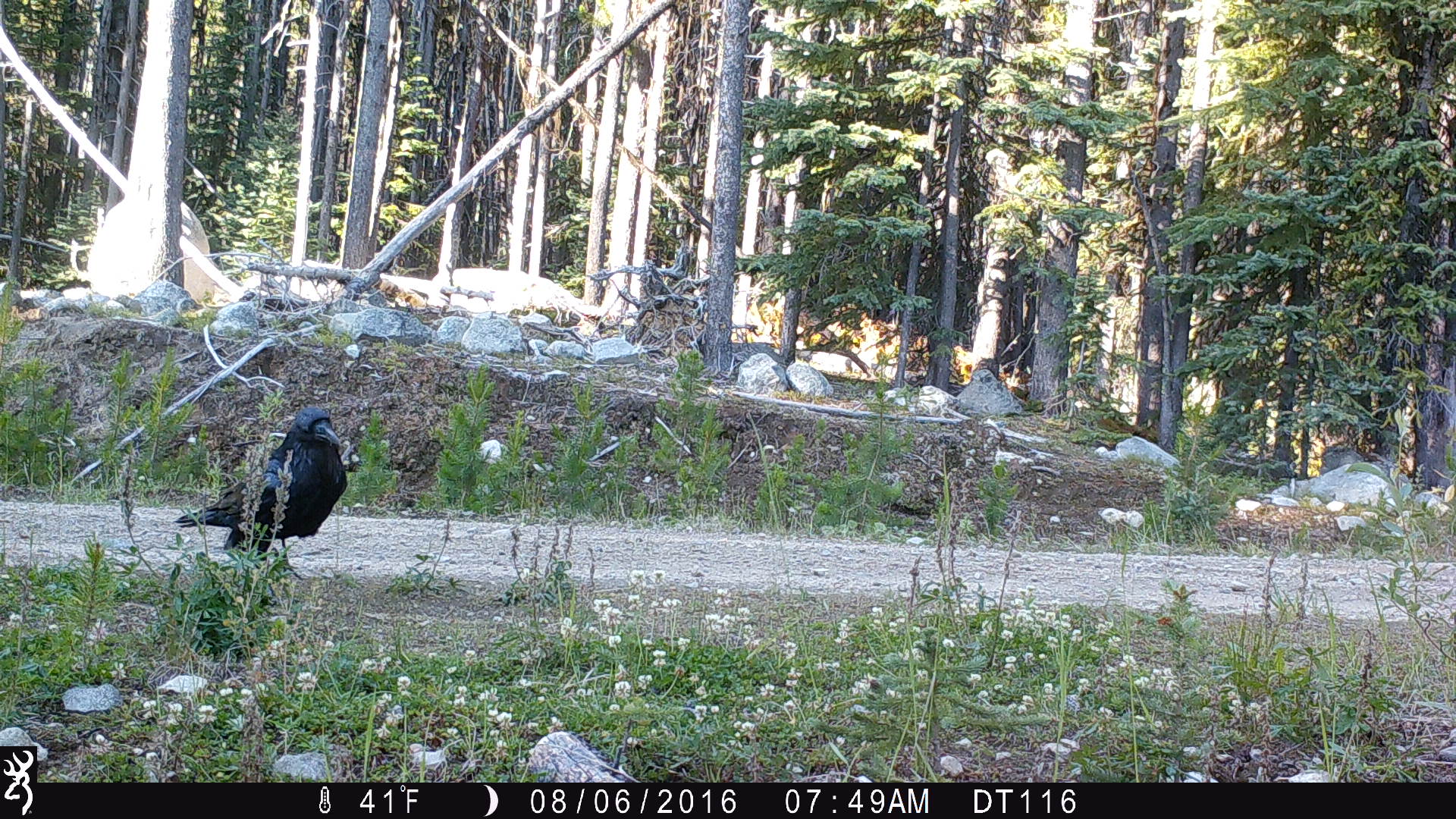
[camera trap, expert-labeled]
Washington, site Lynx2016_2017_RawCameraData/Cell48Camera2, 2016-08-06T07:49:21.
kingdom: Animalia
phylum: Chordata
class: Aves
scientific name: Aves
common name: birds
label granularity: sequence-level